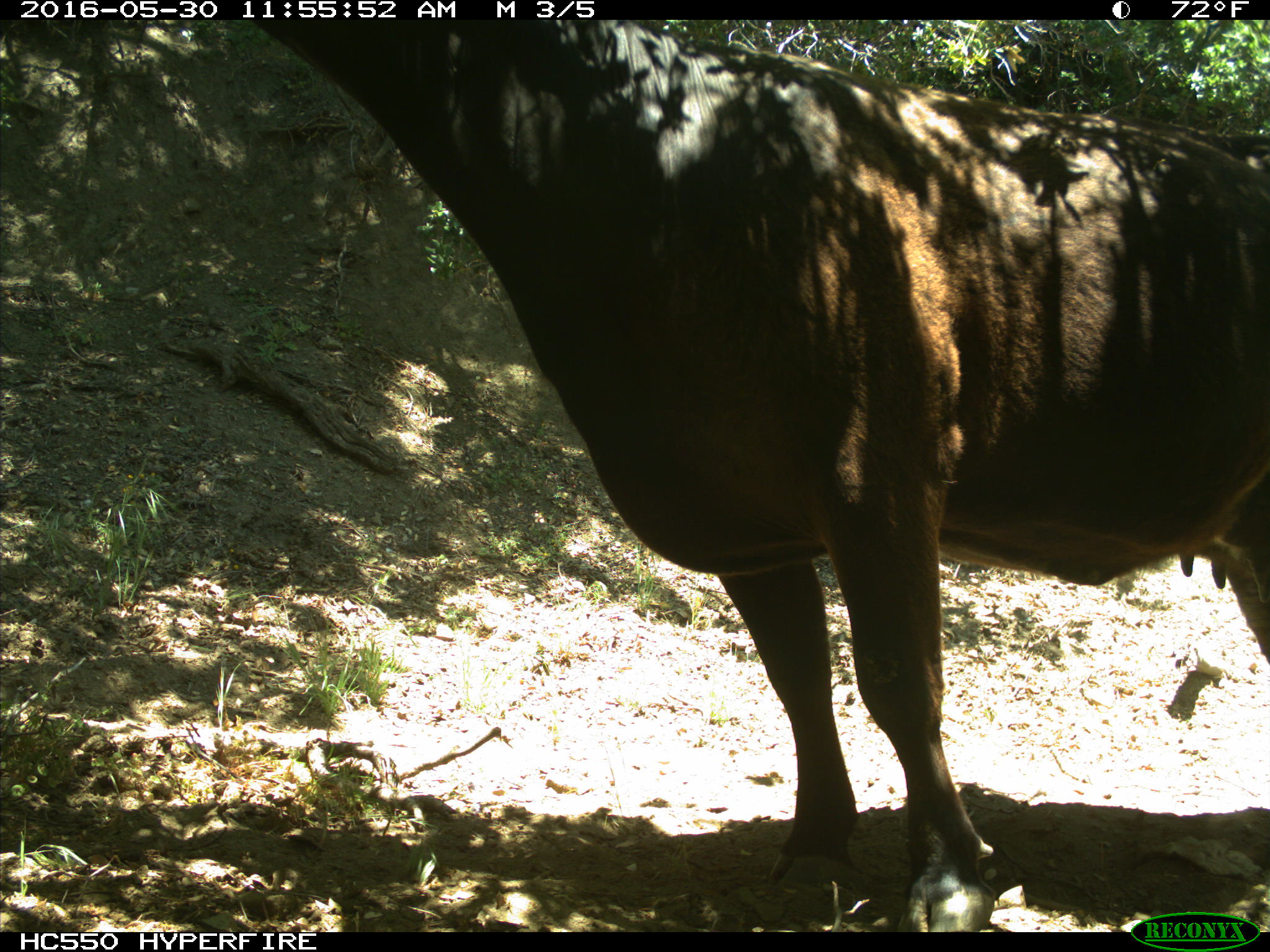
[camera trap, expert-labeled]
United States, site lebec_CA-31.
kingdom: Animalia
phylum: Chordata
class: Mammalia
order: Artiodactyla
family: Bovidae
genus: Bos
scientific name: Bos taurus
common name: domestic cow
Bos taurus (domestic cow).